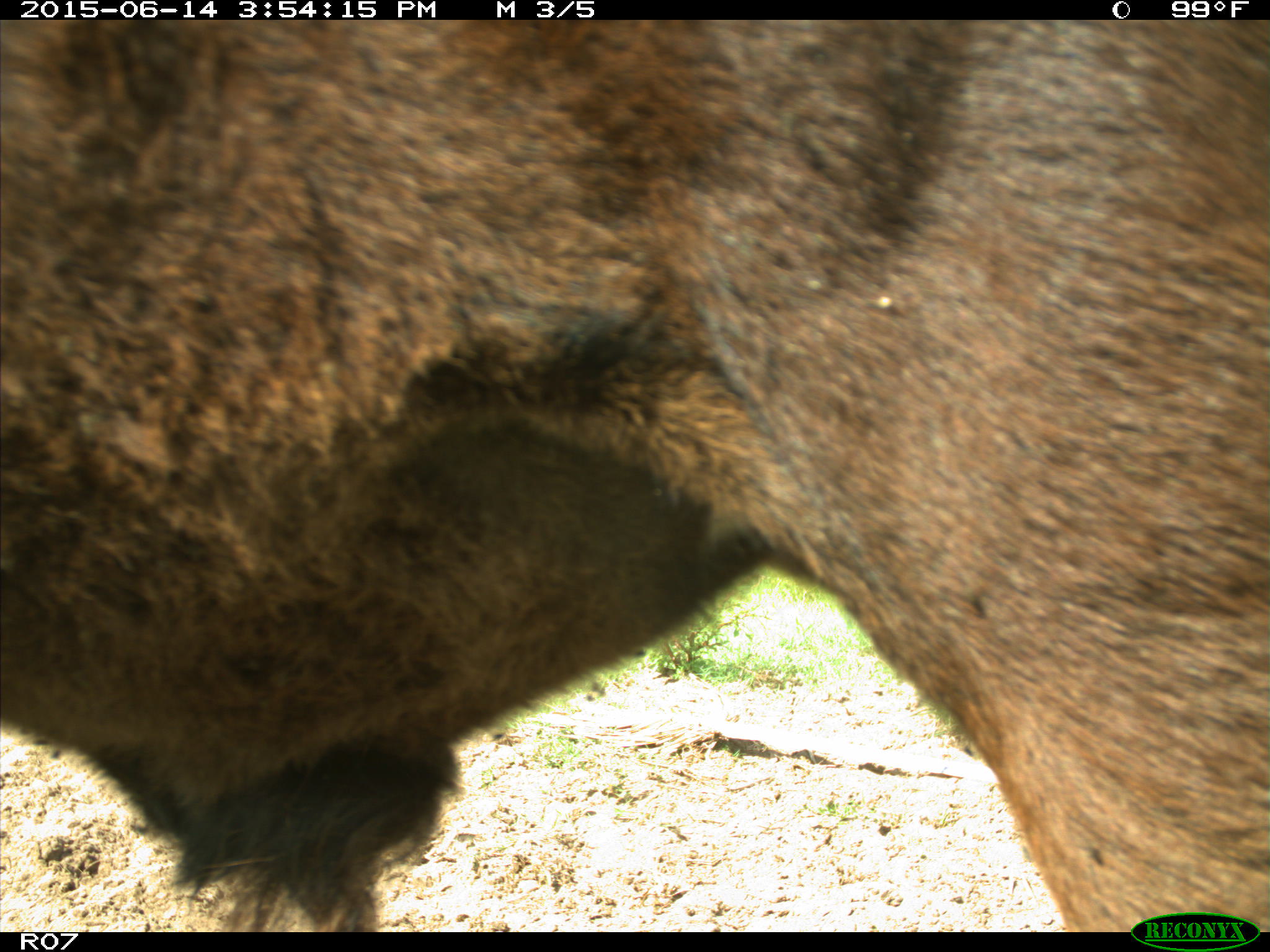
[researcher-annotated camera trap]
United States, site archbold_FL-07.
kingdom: Animalia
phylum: Chordata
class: Mammalia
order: Artiodactyla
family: Bovidae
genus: Bos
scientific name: Bos taurus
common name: domestic cow